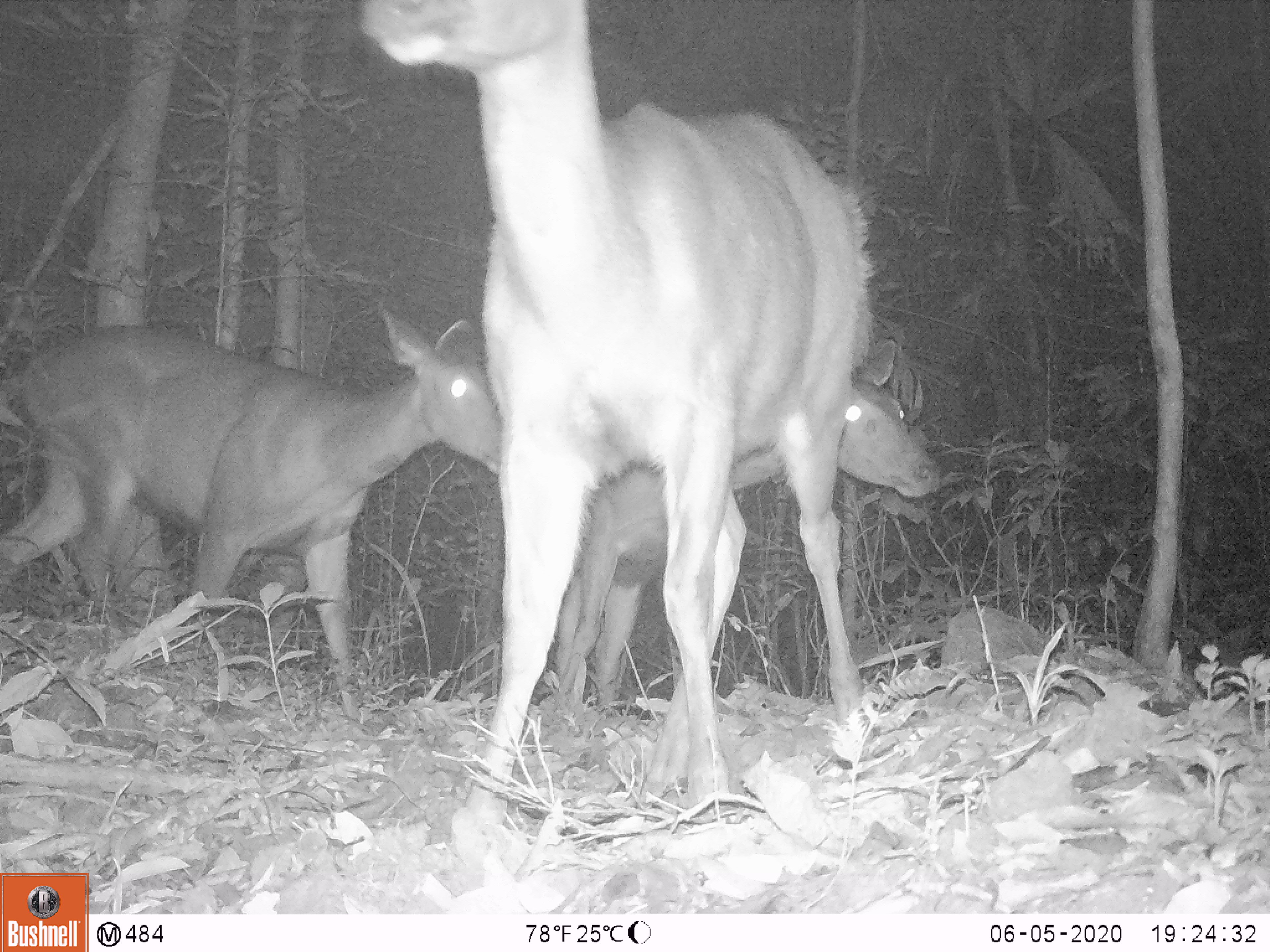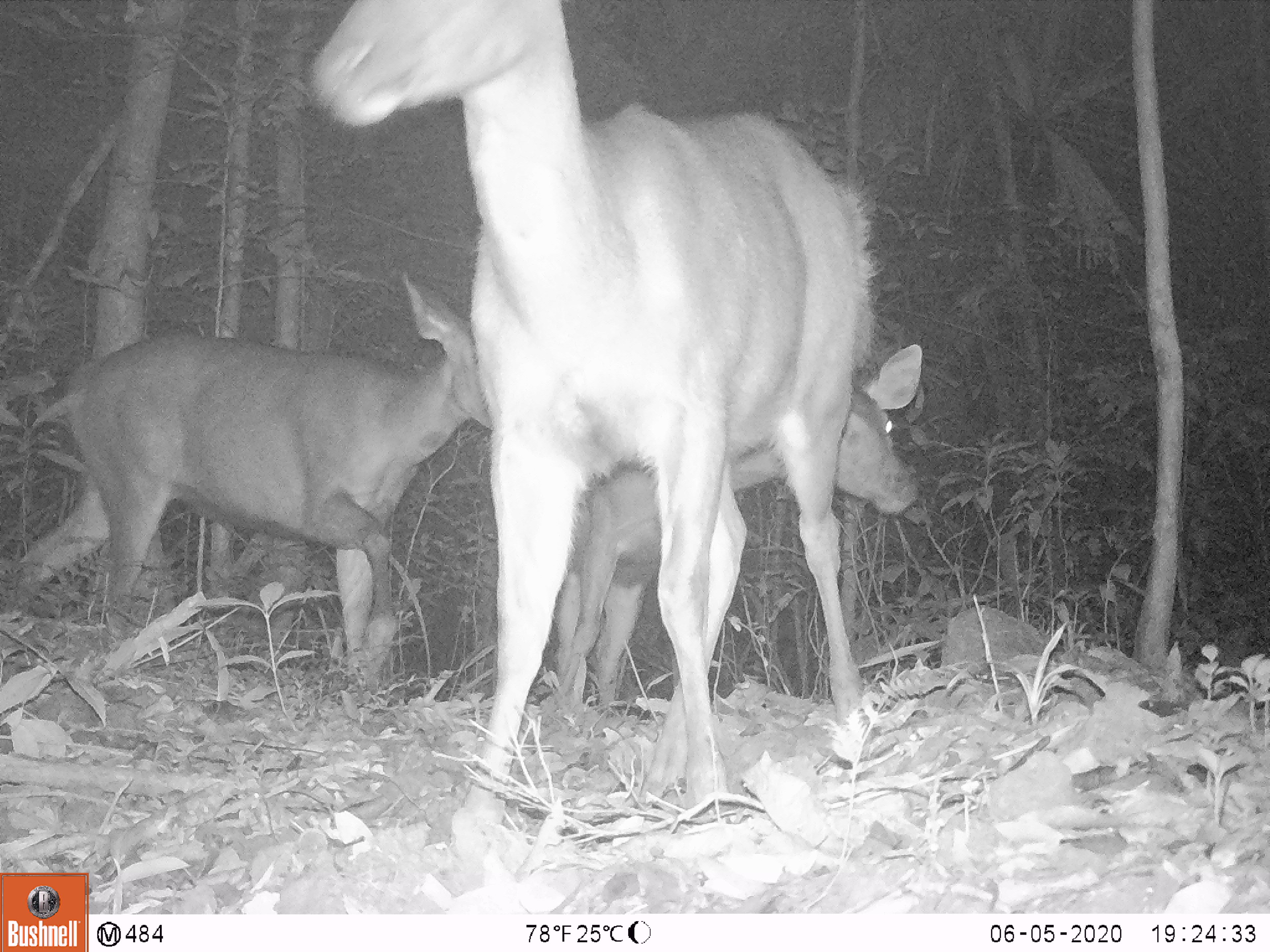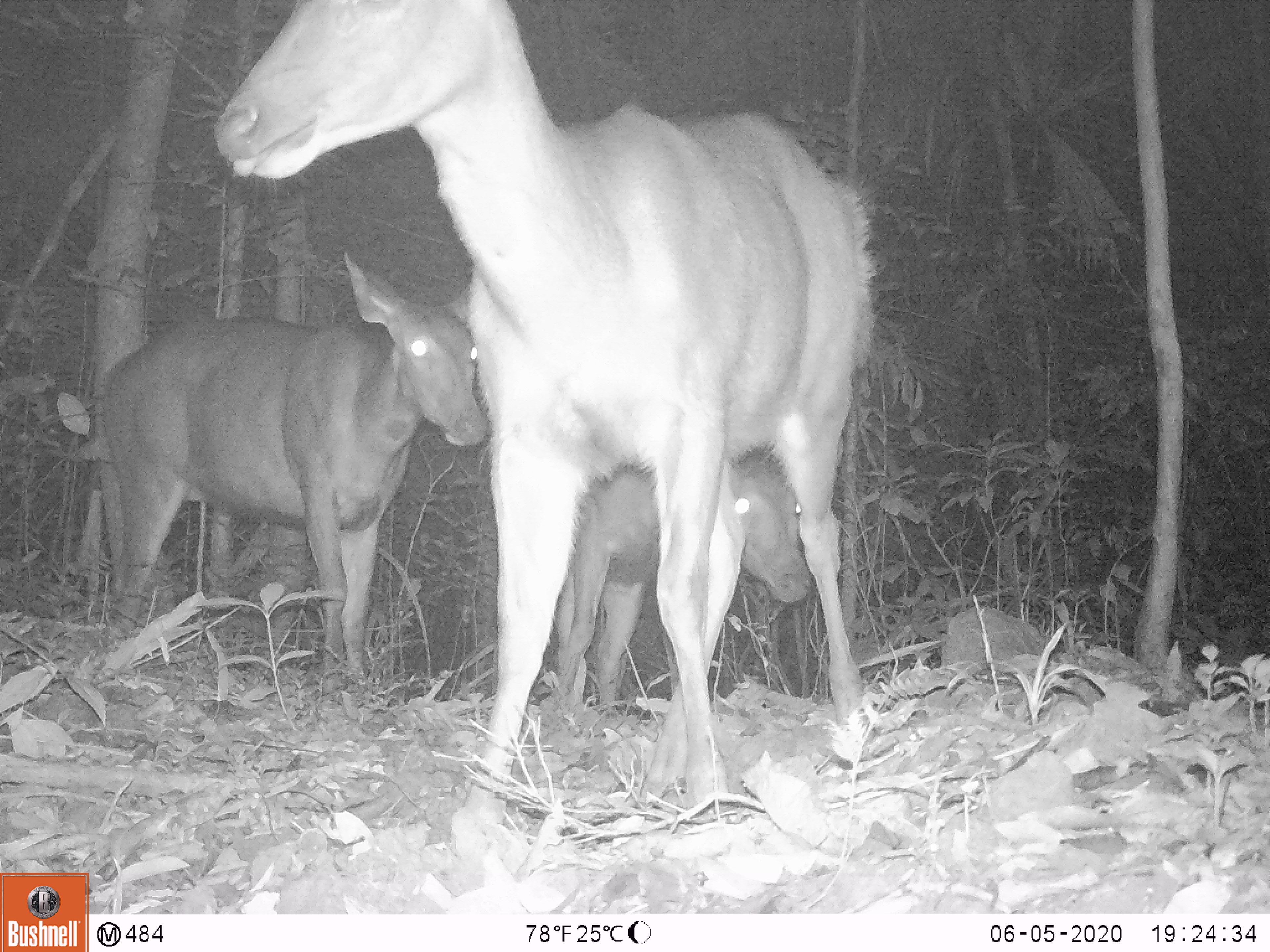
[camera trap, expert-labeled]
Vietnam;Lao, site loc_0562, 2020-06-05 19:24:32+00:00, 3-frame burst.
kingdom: Animalia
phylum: Chordata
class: Mammalia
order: Artiodactyla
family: Cervidae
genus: Rusa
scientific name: Rusa unicolor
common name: sambar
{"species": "sambar (Rusa unicolor)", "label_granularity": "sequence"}